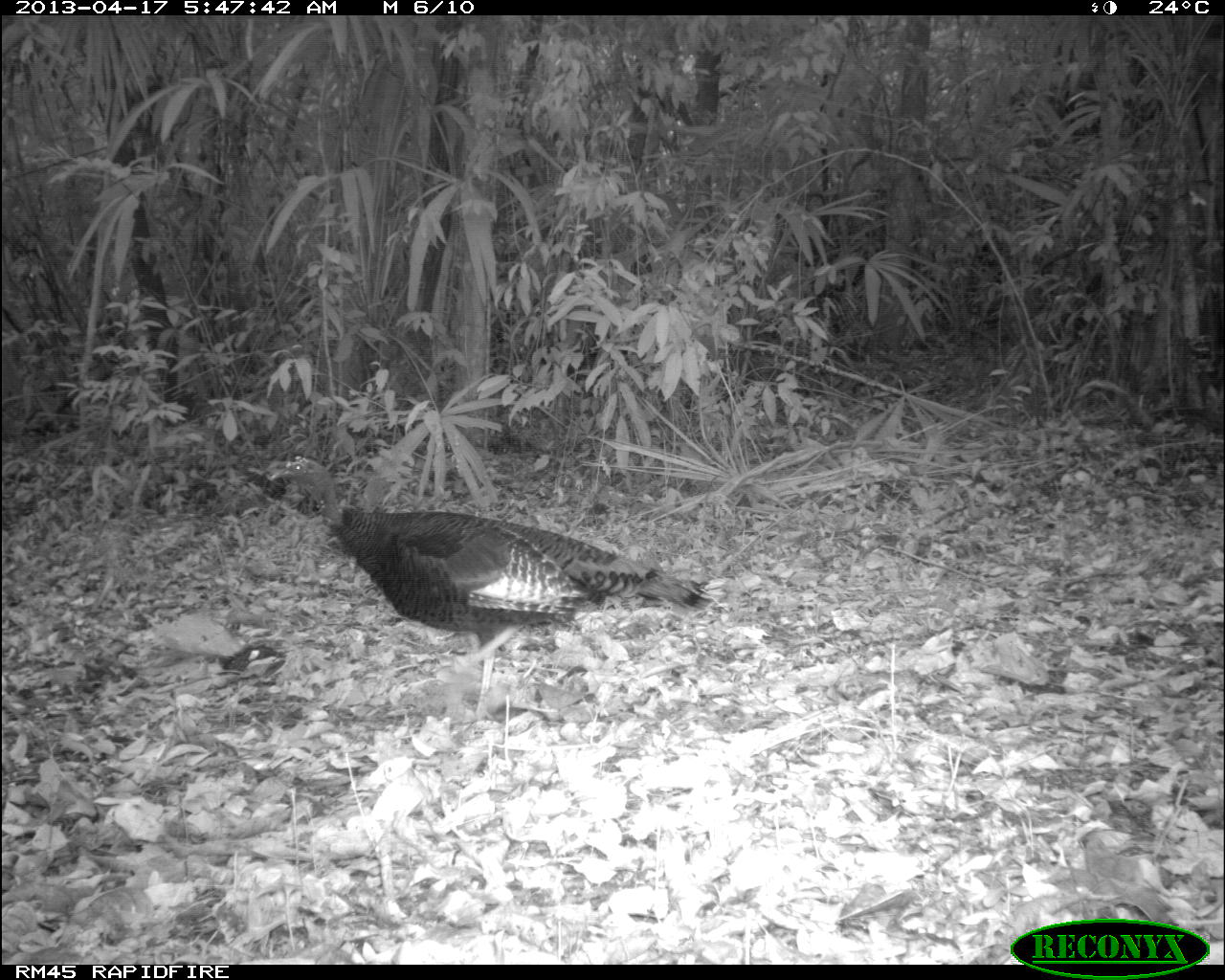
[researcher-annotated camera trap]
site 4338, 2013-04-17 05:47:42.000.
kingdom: Animalia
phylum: Chordata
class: Aves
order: Galliformes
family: Phasianidae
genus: Meleagris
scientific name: Meleagris ocellata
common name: ocellated turkey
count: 1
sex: female